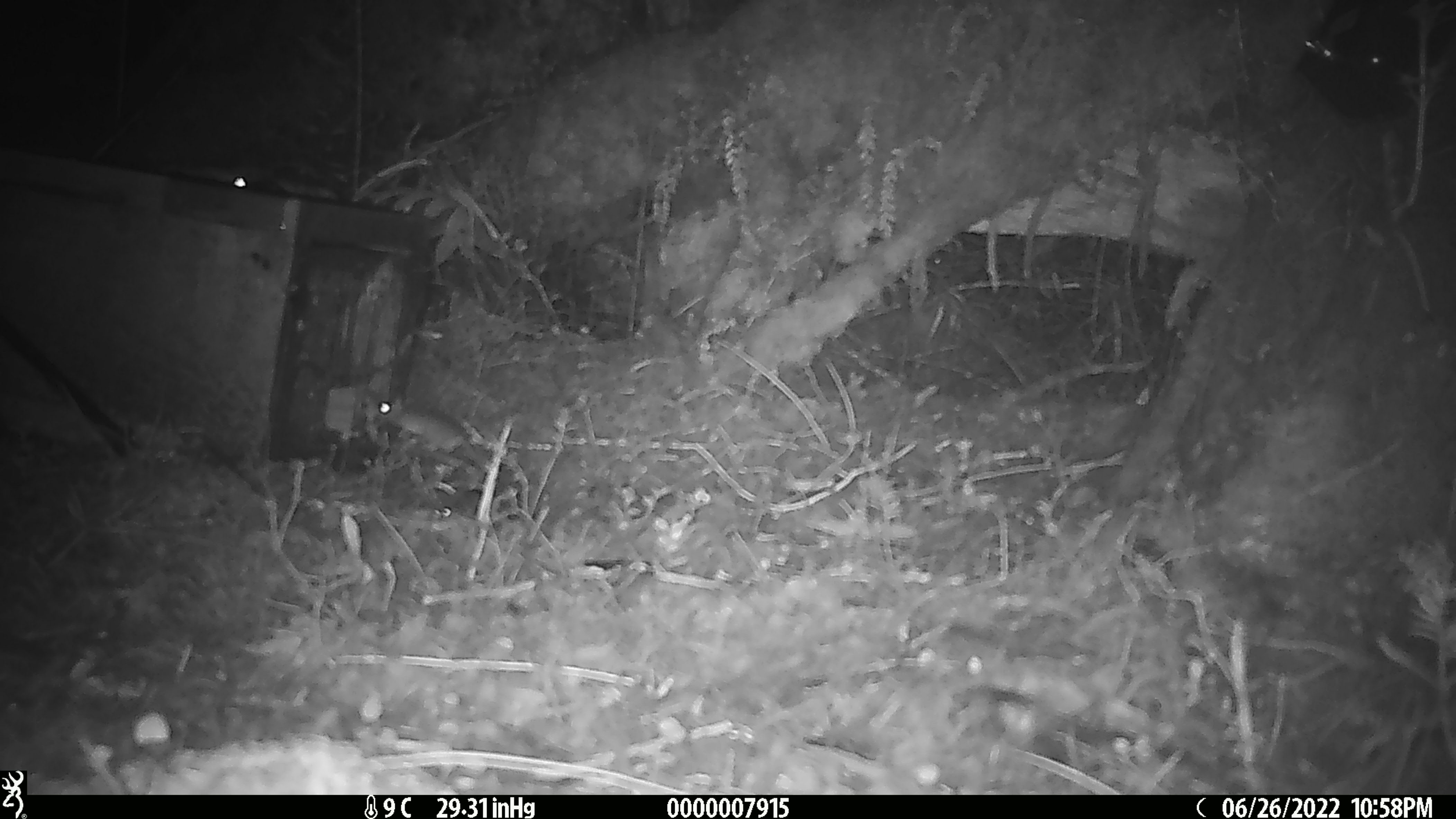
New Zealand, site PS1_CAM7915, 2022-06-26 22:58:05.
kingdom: Animalia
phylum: Chordata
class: Mammalia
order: Rodentia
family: Muridae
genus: Mus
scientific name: Mus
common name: mouse